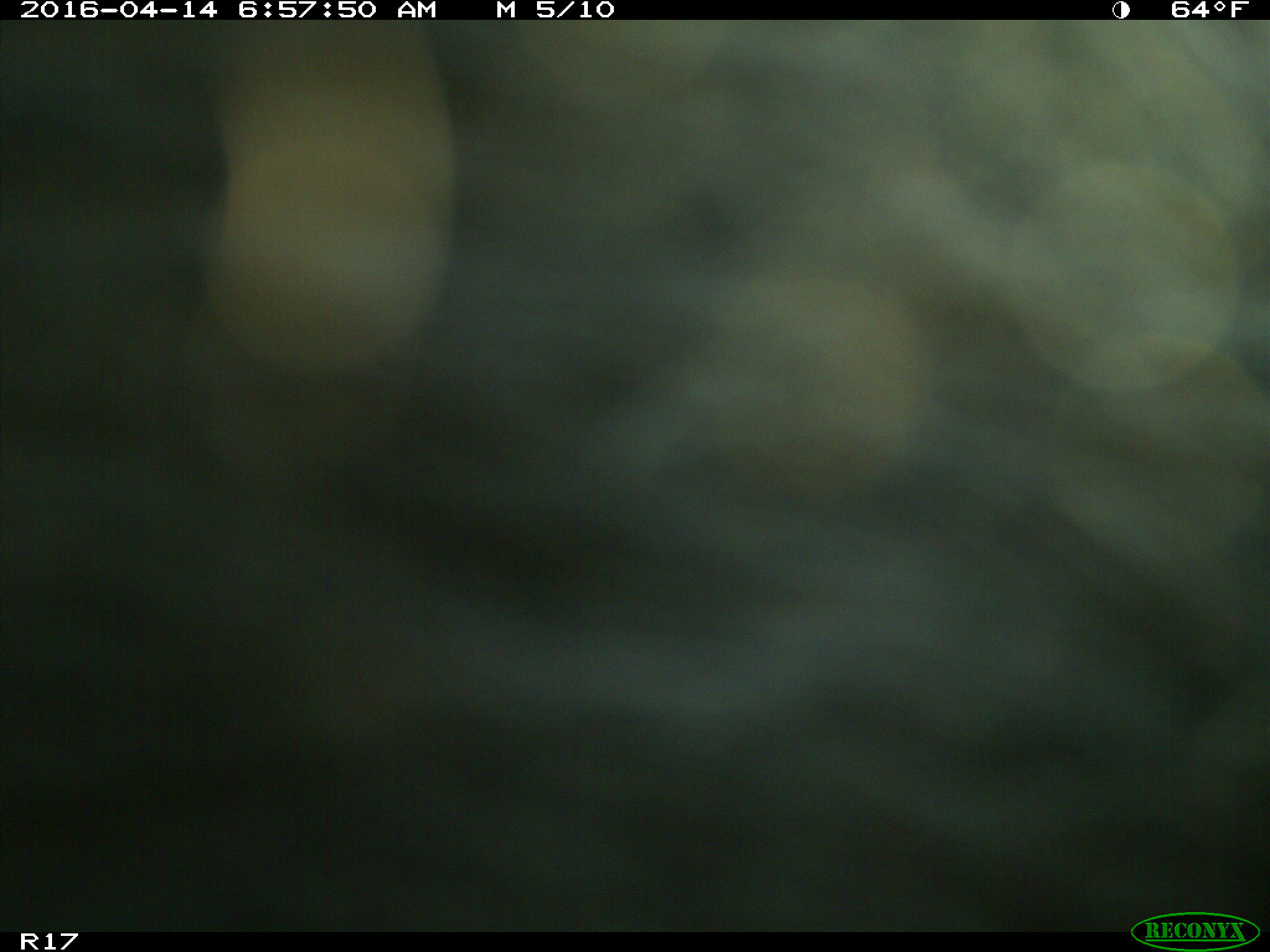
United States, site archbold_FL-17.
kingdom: Animalia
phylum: Chordata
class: Mammalia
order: Artiodactyla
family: Bovidae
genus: Bos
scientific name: Bos taurus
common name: domestic cow